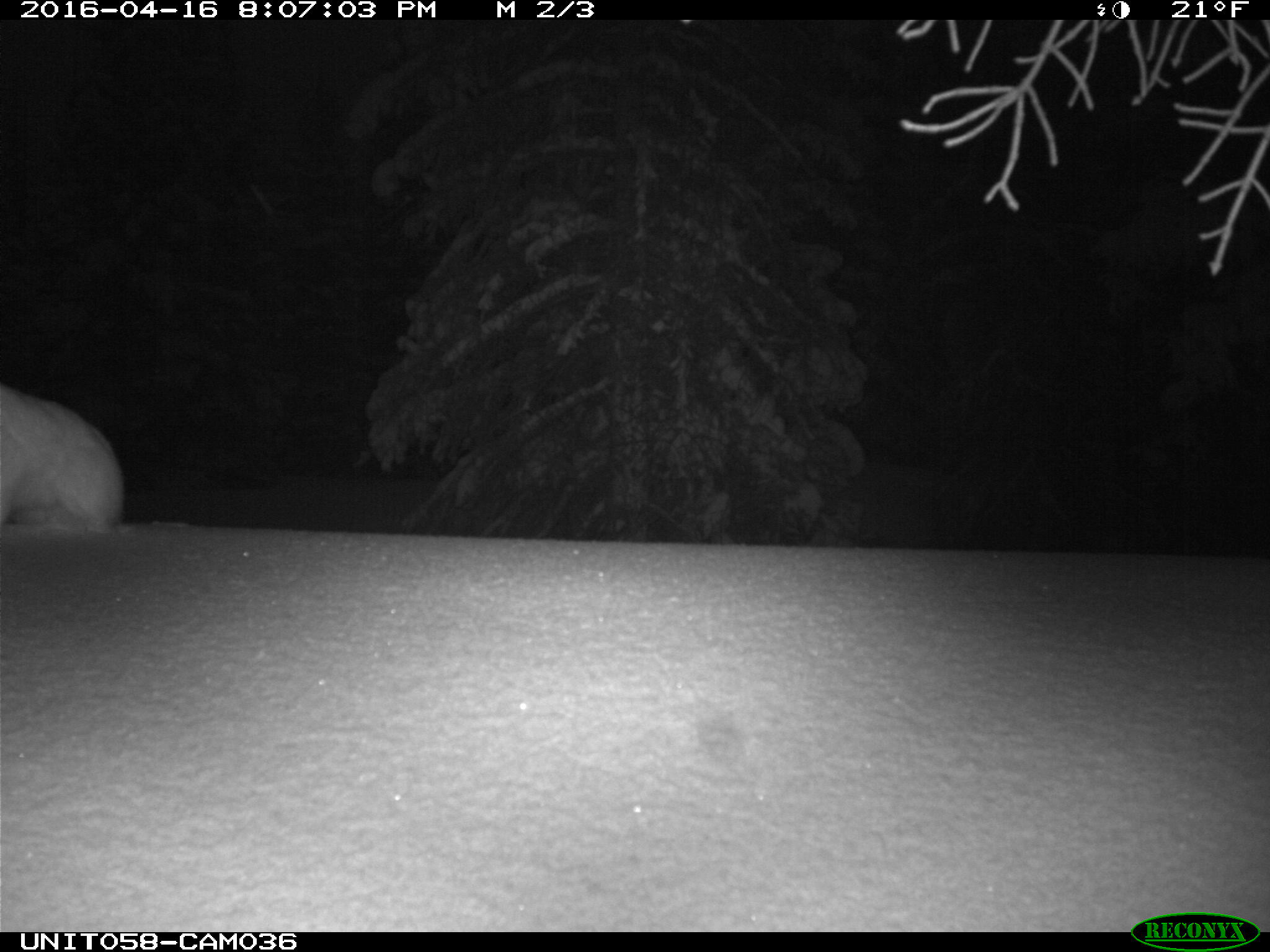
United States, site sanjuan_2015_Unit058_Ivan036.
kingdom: Animalia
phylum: Chordata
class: Mammalia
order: Lagomorpha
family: Leporidae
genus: Lepus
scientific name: Lepus americanus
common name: snowshoe hare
Lepus americanus (snowshoe hare).